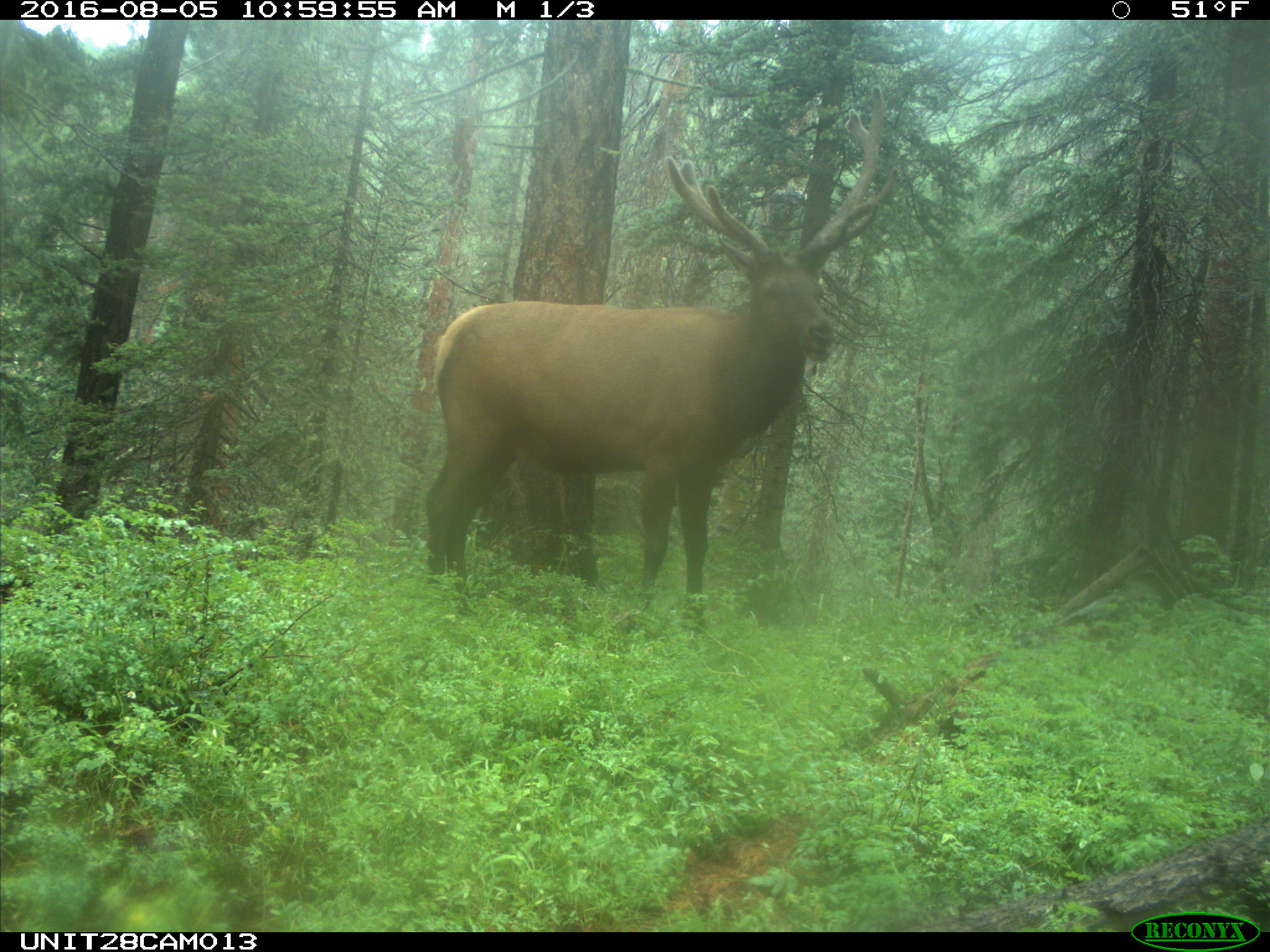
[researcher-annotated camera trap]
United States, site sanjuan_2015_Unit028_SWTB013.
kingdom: Animalia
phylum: Chordata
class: Mammalia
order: Artiodactyla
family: Cervidae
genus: Cervus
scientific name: Cervus elaphus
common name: red deer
Cervus elaphus (red deer).